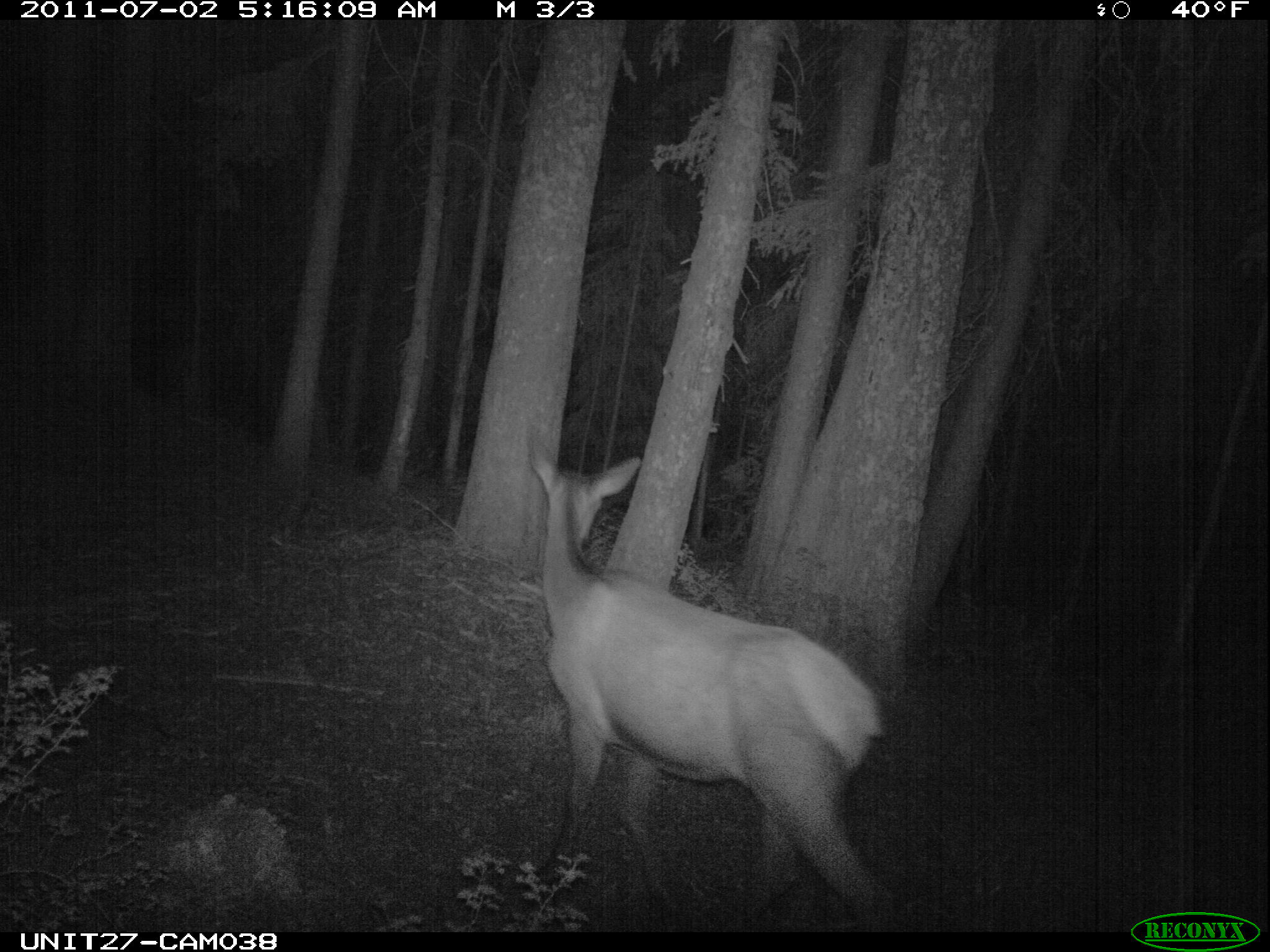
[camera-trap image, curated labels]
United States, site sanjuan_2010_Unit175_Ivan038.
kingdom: Animalia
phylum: Chordata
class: Mammalia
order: Artiodactyla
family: Cervidae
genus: Cervus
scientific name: Cervus elaphus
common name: red deer